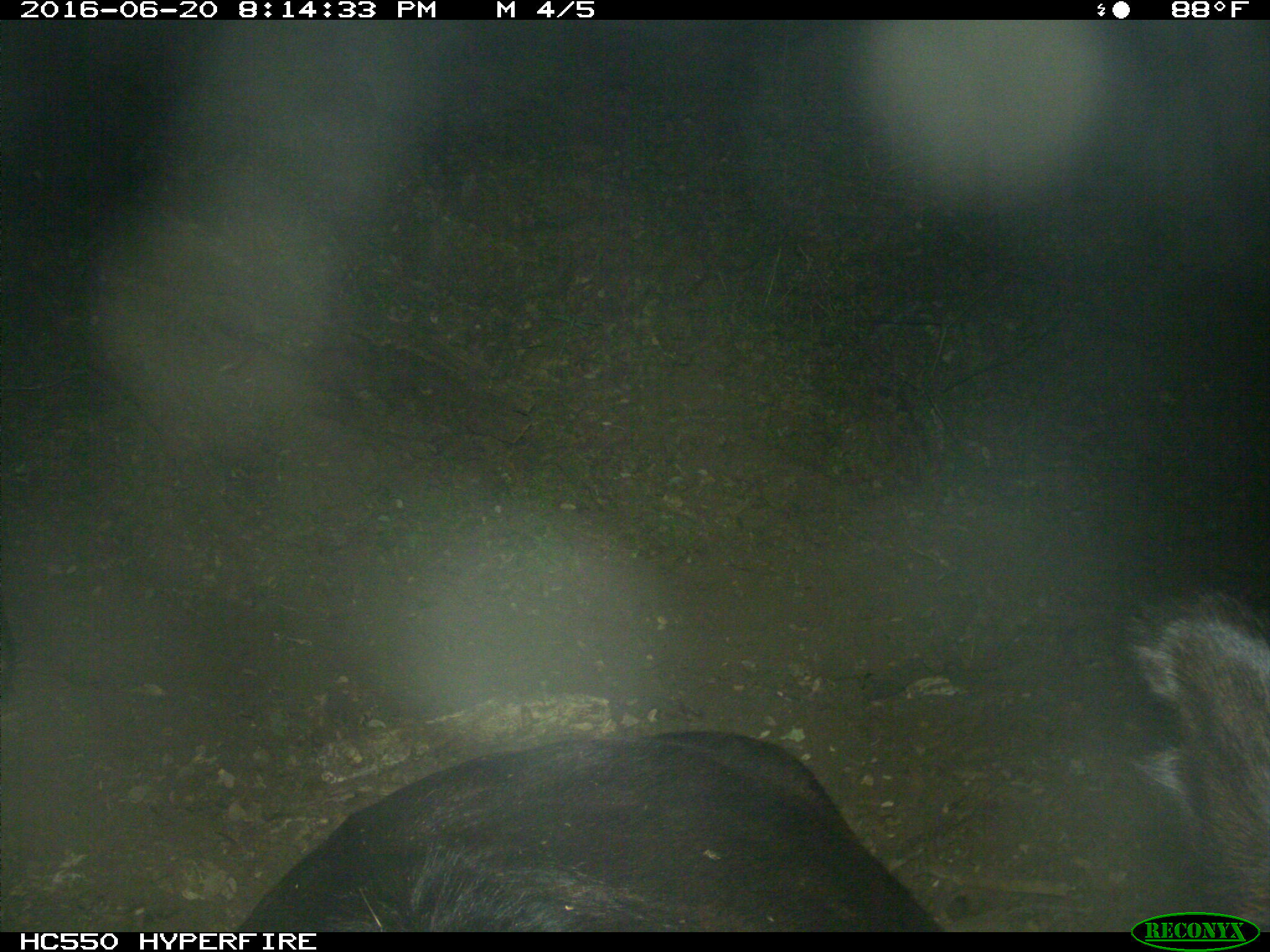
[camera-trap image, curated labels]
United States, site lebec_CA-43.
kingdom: Animalia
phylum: Chordata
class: Mammalia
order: Artiodactyla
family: Bovidae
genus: Bos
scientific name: Bos taurus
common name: domestic cow